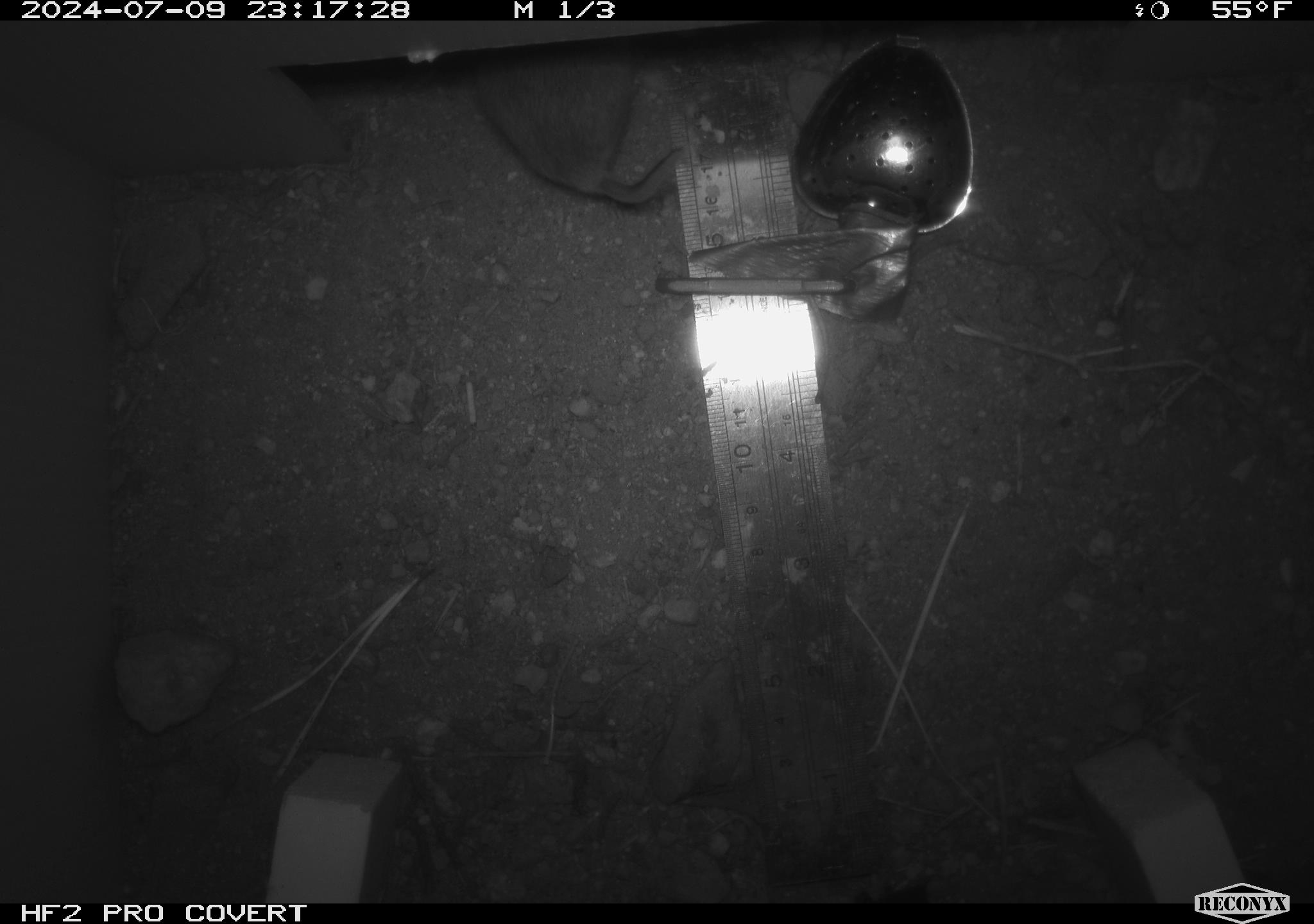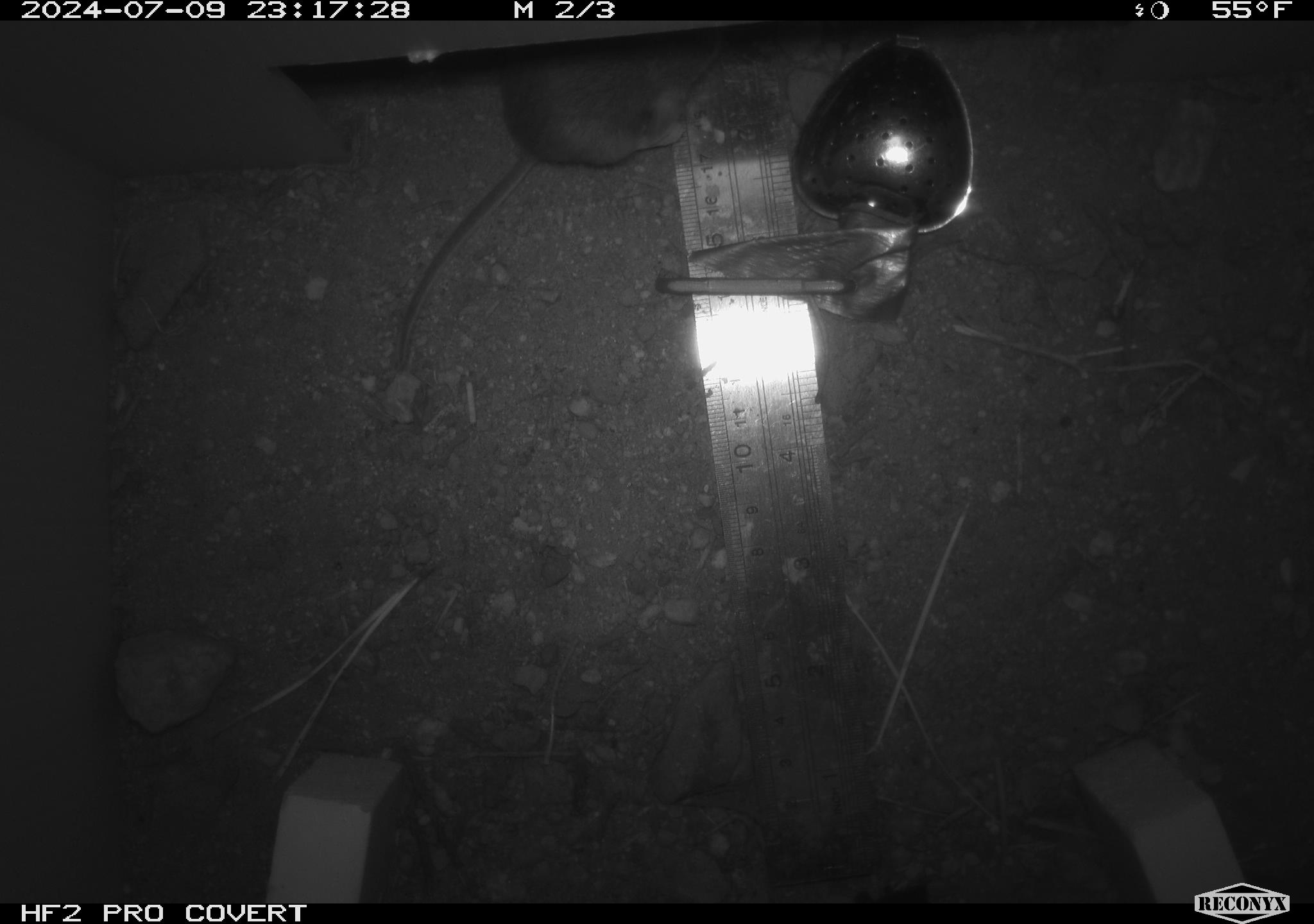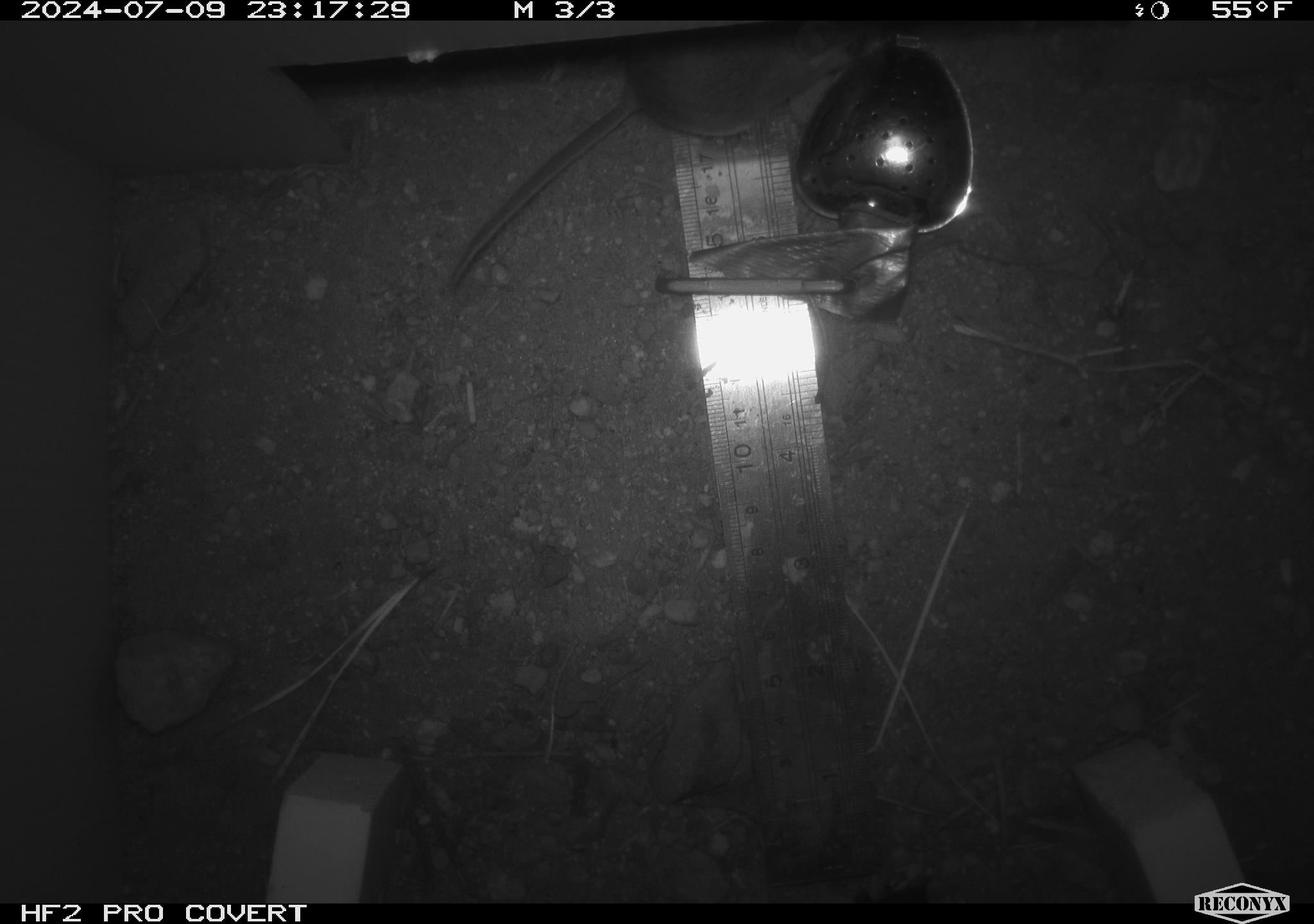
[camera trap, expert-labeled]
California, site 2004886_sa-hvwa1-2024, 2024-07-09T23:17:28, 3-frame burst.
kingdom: Animalia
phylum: Chordata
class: Mammalia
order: Rodentia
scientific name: Rodentia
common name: mouse species